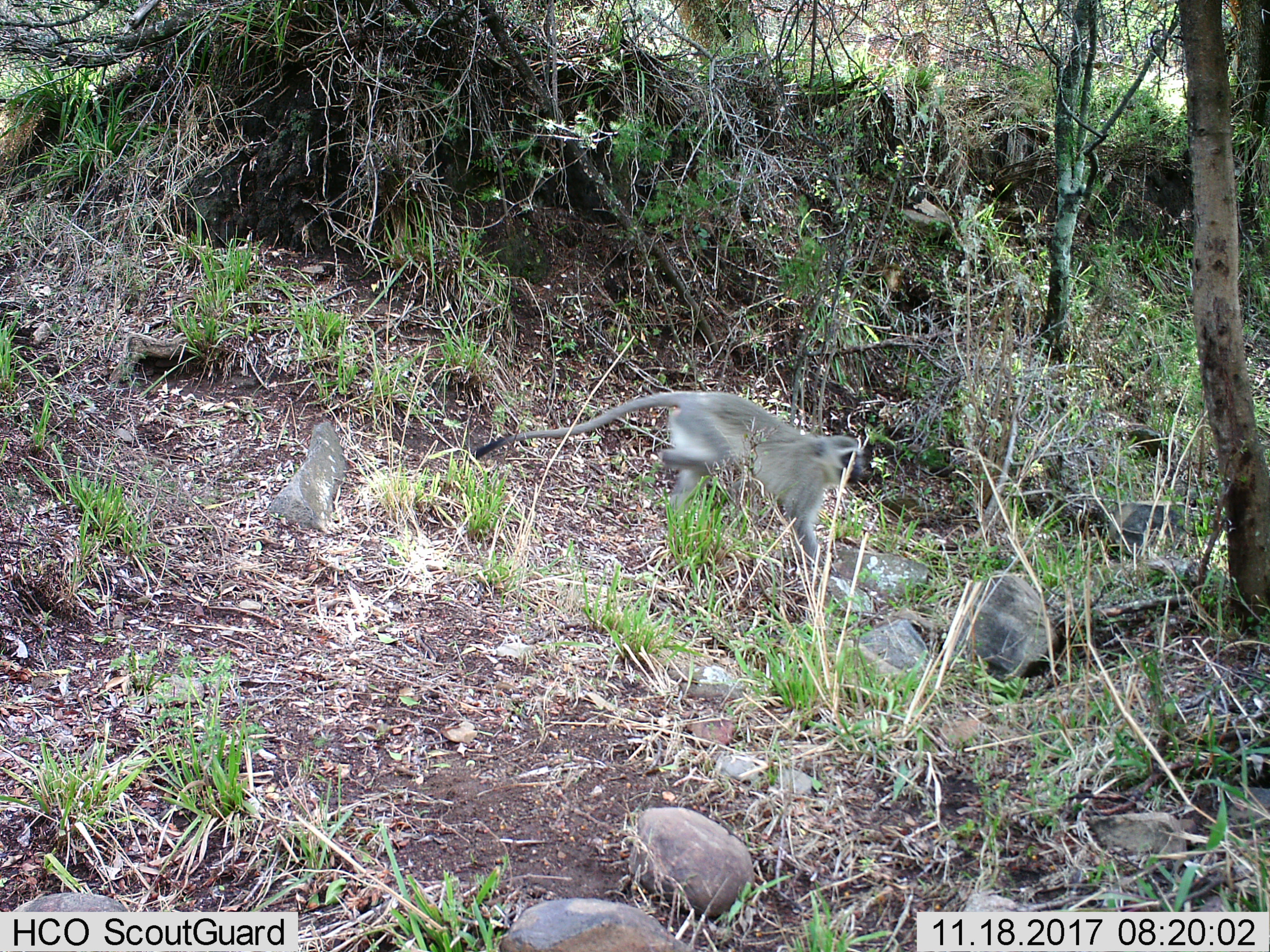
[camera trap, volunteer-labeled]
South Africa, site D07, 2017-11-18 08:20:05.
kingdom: Animalia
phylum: Chordata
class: Mammalia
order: Primates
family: Cercopithecidae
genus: Chlorocebus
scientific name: Chlorocebus pygerythrus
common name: vervet monkey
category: monkeyvervet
Monkeyvervet (vervet monkey) (Chlorocebus pygerythrus), count 1. Behavior (volunteer vote fractions): standing 11%, resting 0%, moving 100%, interacting 0%. Young present (vote fraction): 0%. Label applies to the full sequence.